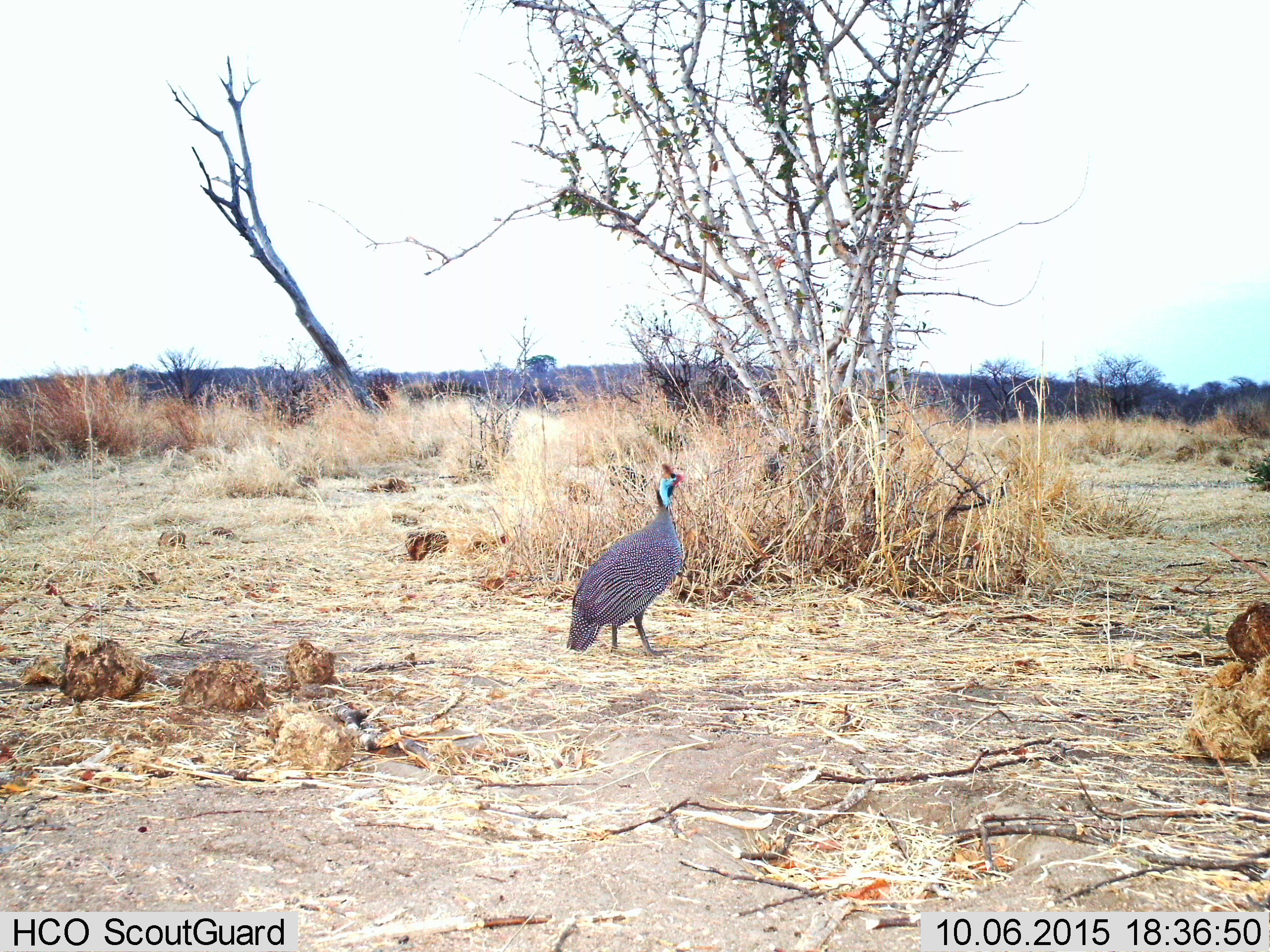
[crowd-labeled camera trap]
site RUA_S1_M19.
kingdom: Animalia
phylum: Chordata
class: Aves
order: Galliformes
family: Numididae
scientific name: Numididae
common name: guineafowl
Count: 1.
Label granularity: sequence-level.